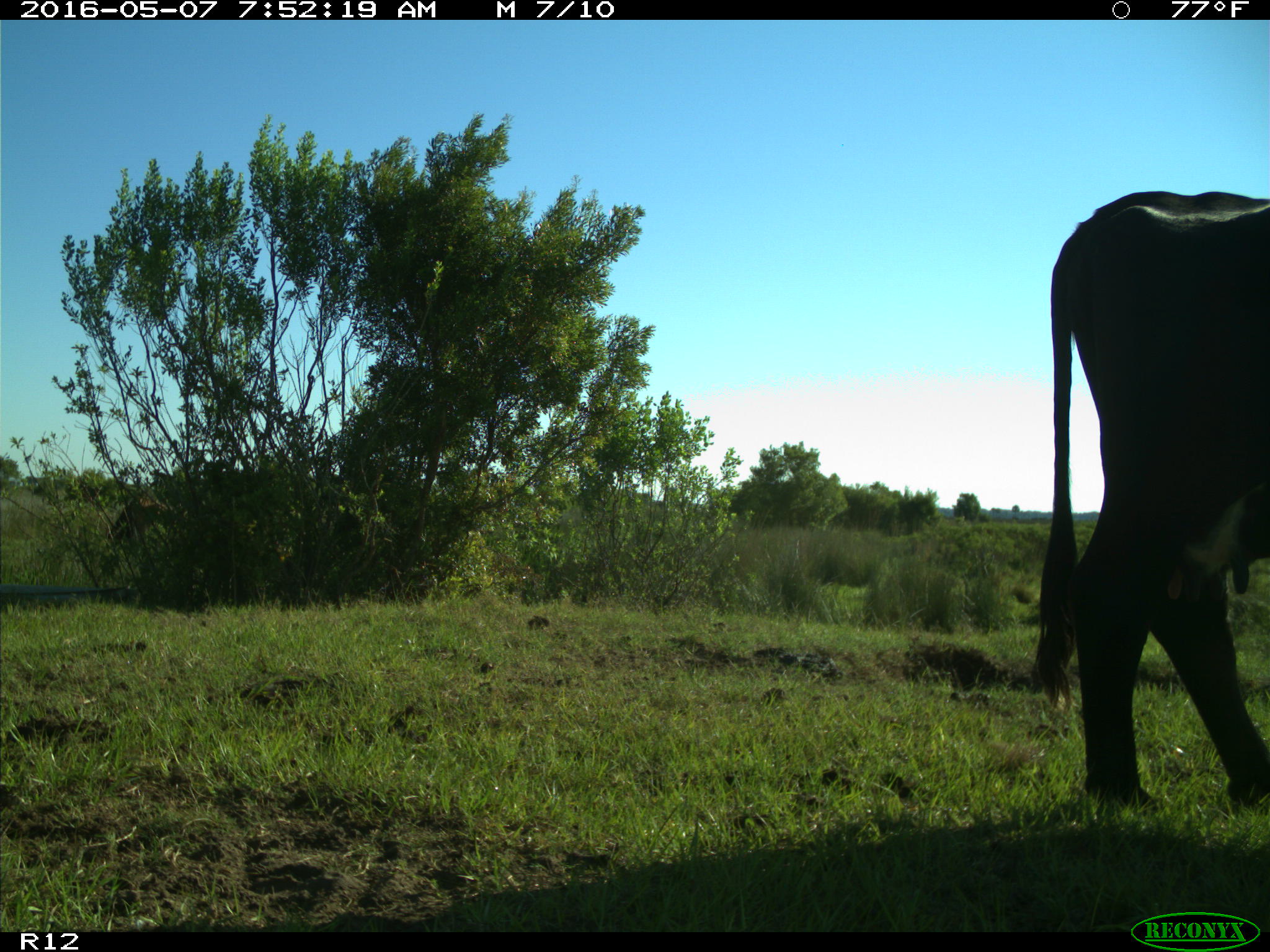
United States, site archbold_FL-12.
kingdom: Animalia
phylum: Chordata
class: Mammalia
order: Artiodactyla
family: Bovidae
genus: Bos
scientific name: Bos taurus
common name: domestic cow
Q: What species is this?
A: Bos taurus (domestic cow).